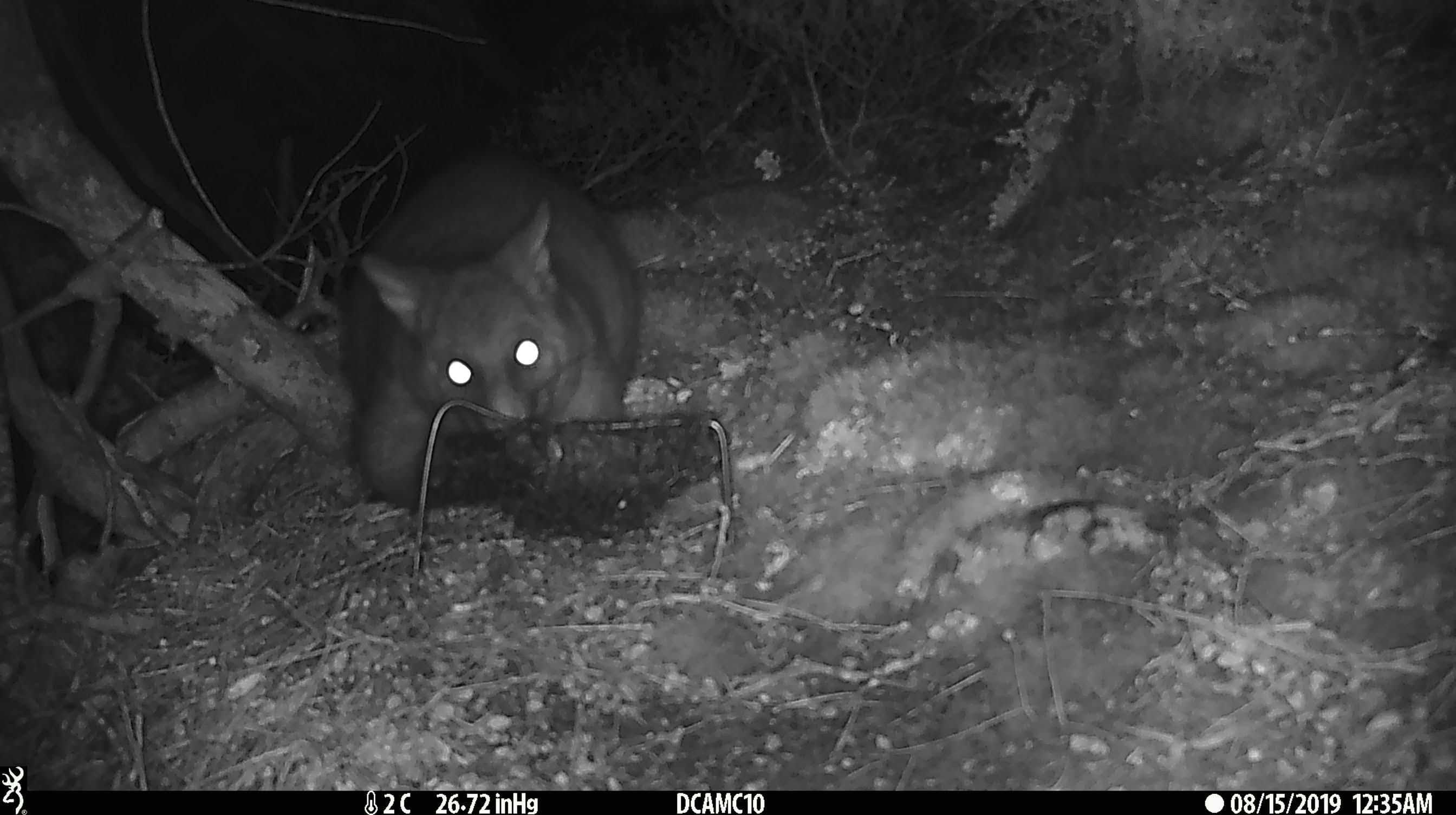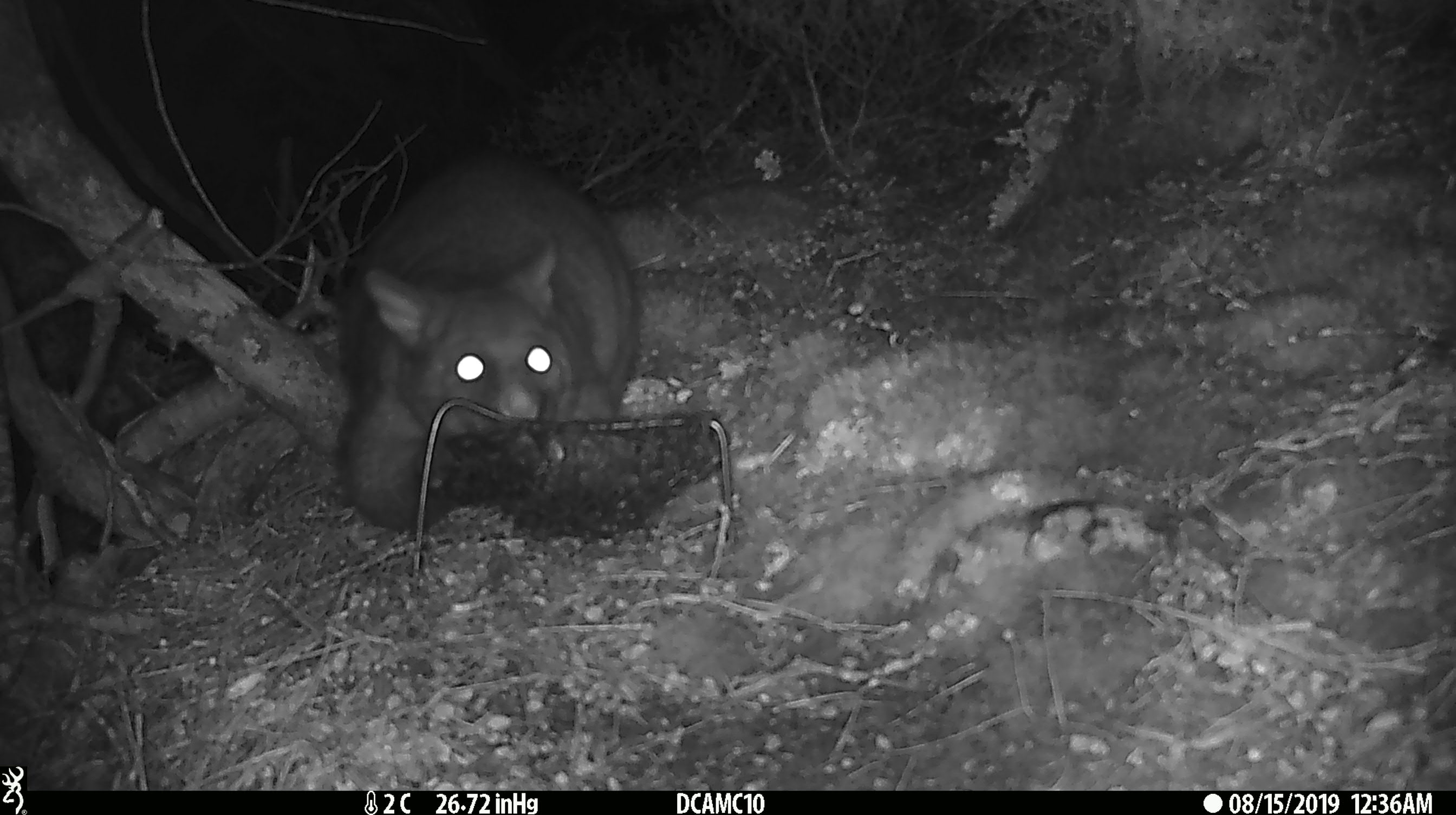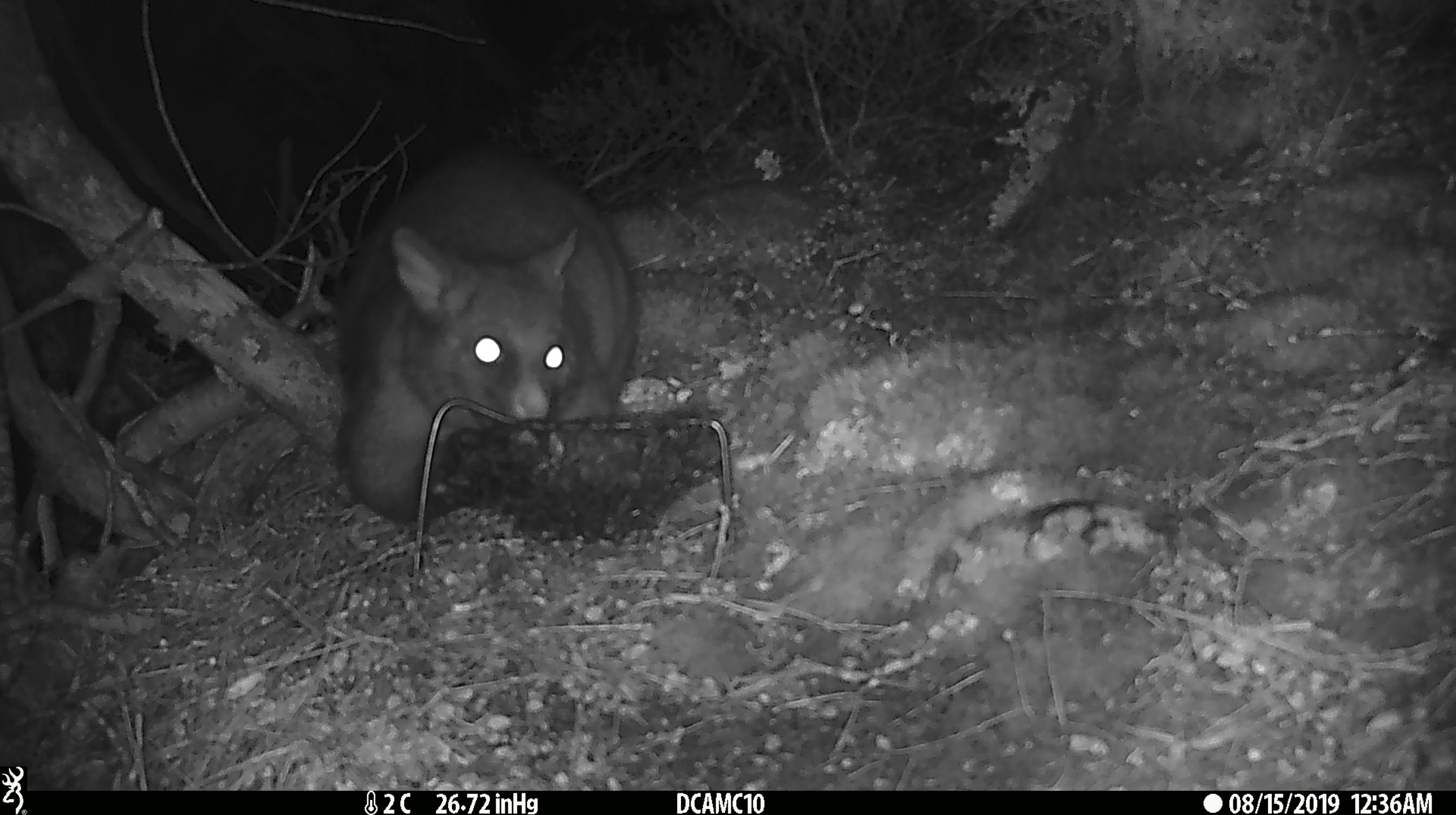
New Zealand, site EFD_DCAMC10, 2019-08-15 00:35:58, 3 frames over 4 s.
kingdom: Animalia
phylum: Chordata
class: Mammalia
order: Diprotodontia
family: Phalangeridae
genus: Trichosurus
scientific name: Trichosurus vulpecula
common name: common brushtail possum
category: possum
Possum (common brushtail possum) (Trichosurus vulpecula).